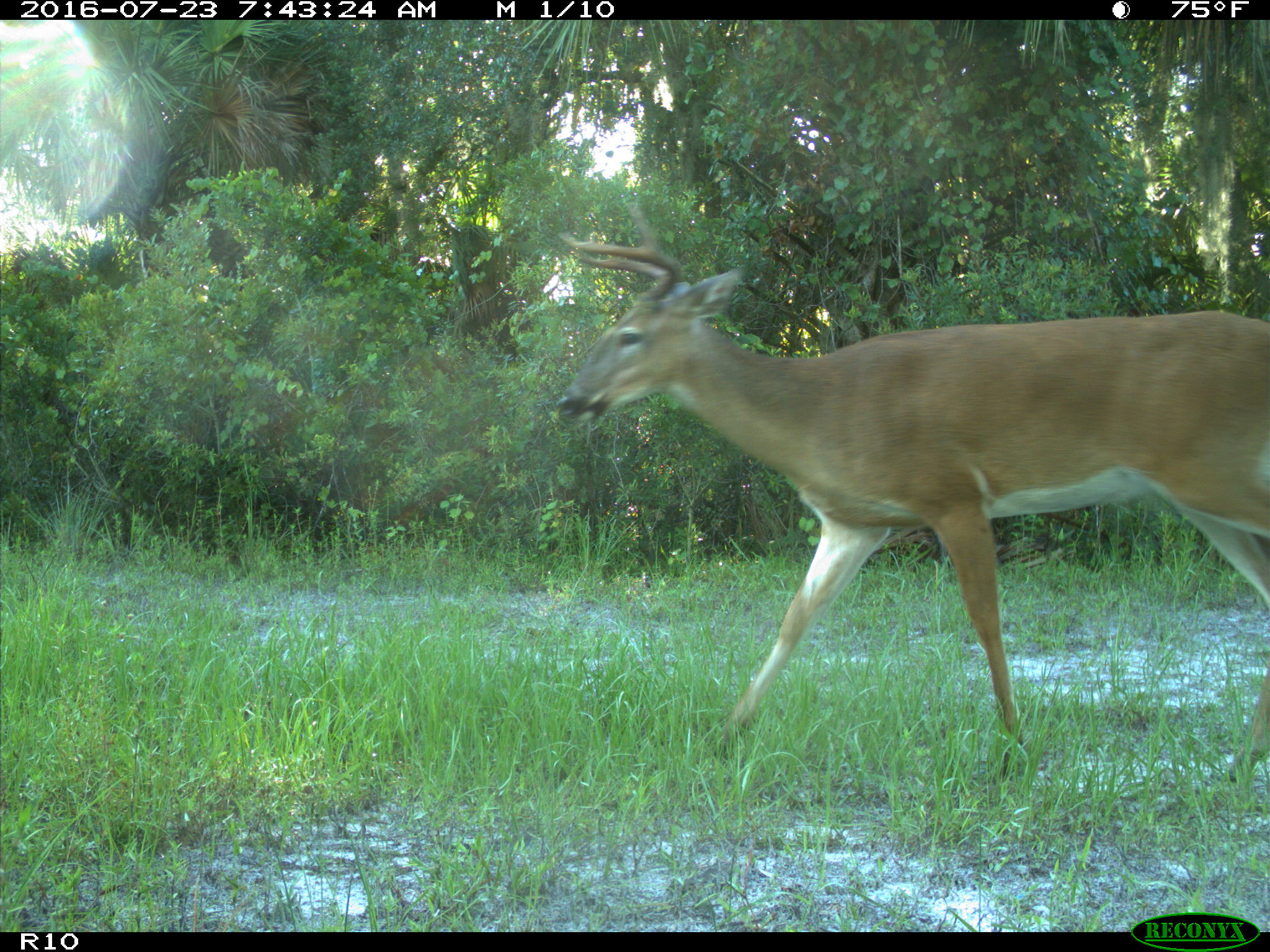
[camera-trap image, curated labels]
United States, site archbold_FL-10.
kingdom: Animalia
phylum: Chordata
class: Mammalia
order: Artiodactyla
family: Cervidae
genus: Odocoileus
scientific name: Odocoileus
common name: deer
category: unidentified deer